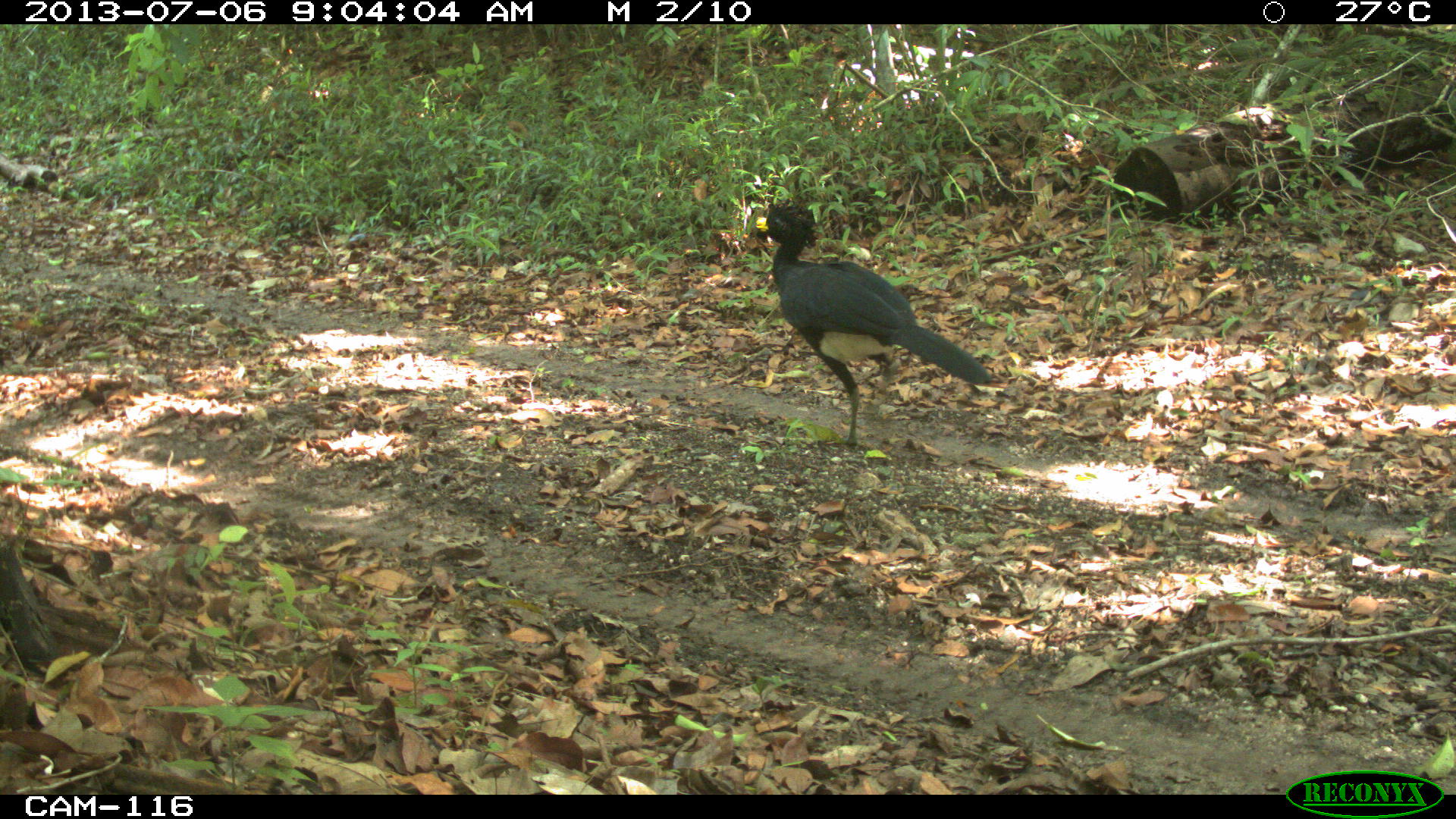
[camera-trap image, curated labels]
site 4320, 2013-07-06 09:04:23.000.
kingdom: Animalia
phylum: Chordata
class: Aves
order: Galliformes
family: Cracidae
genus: Crax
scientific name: Crax rubra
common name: great curassow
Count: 1.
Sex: male.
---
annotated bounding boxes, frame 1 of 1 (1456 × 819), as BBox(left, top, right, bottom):
crax rubra: BBox(753, 201, 994, 447)